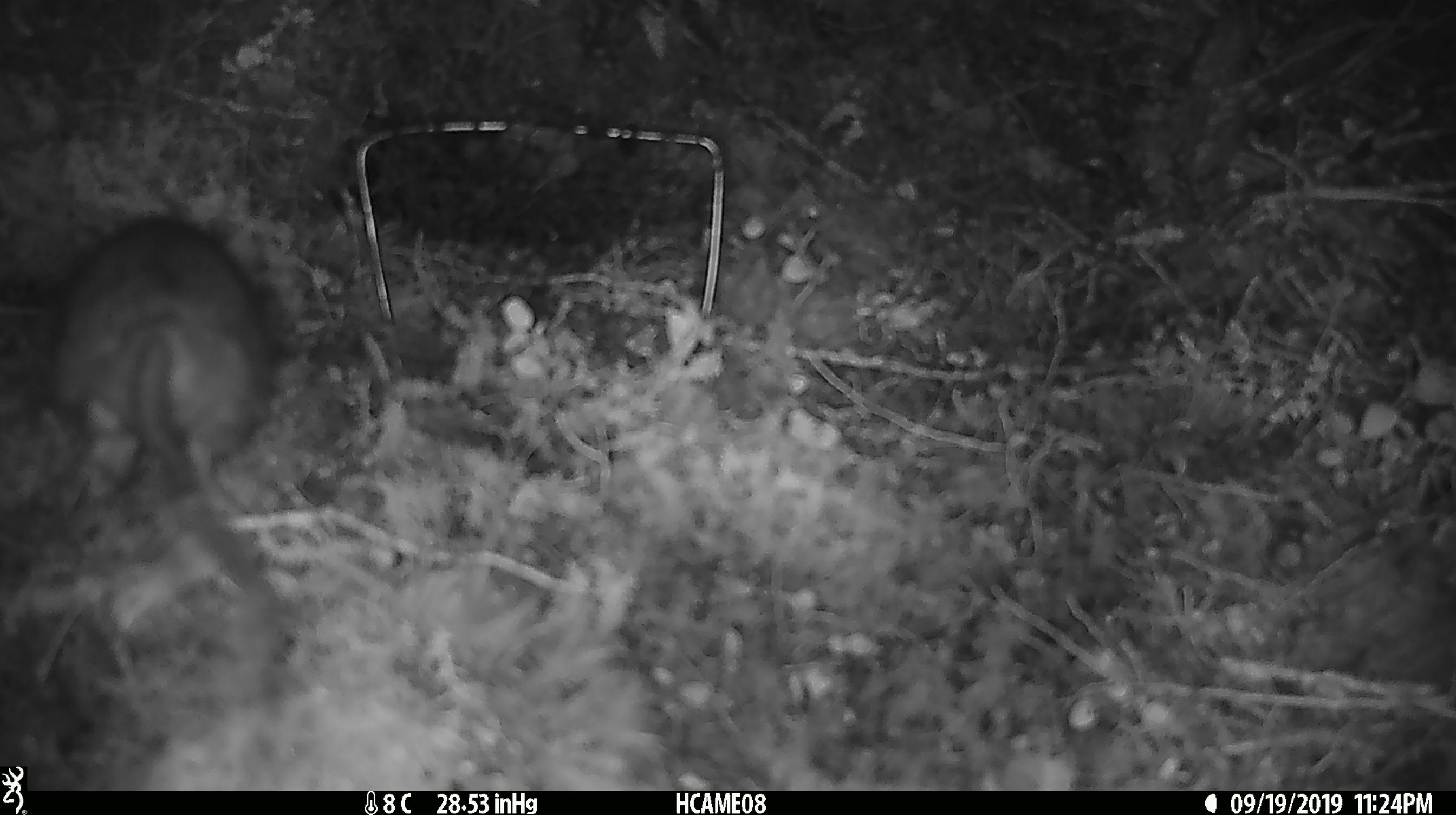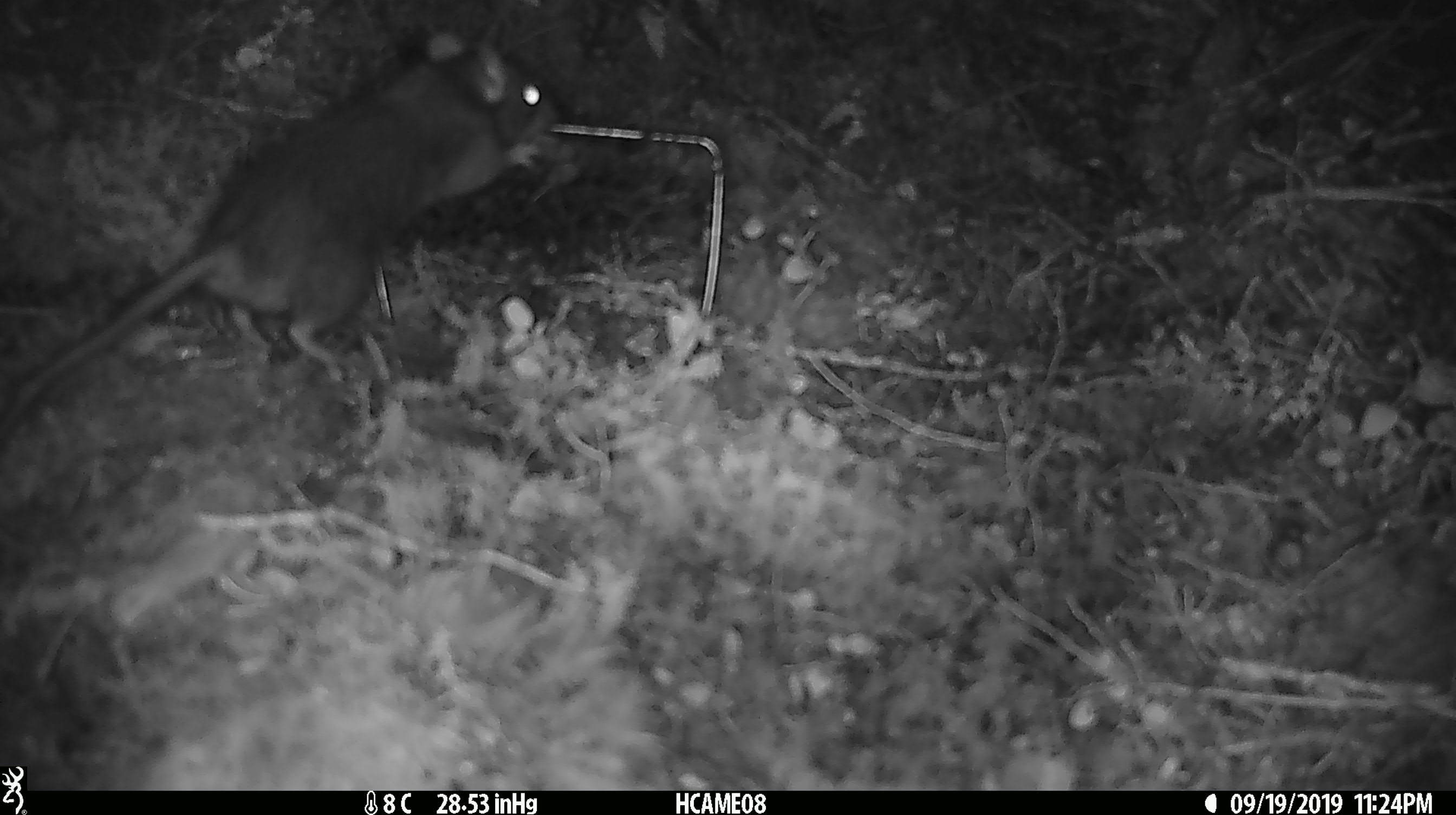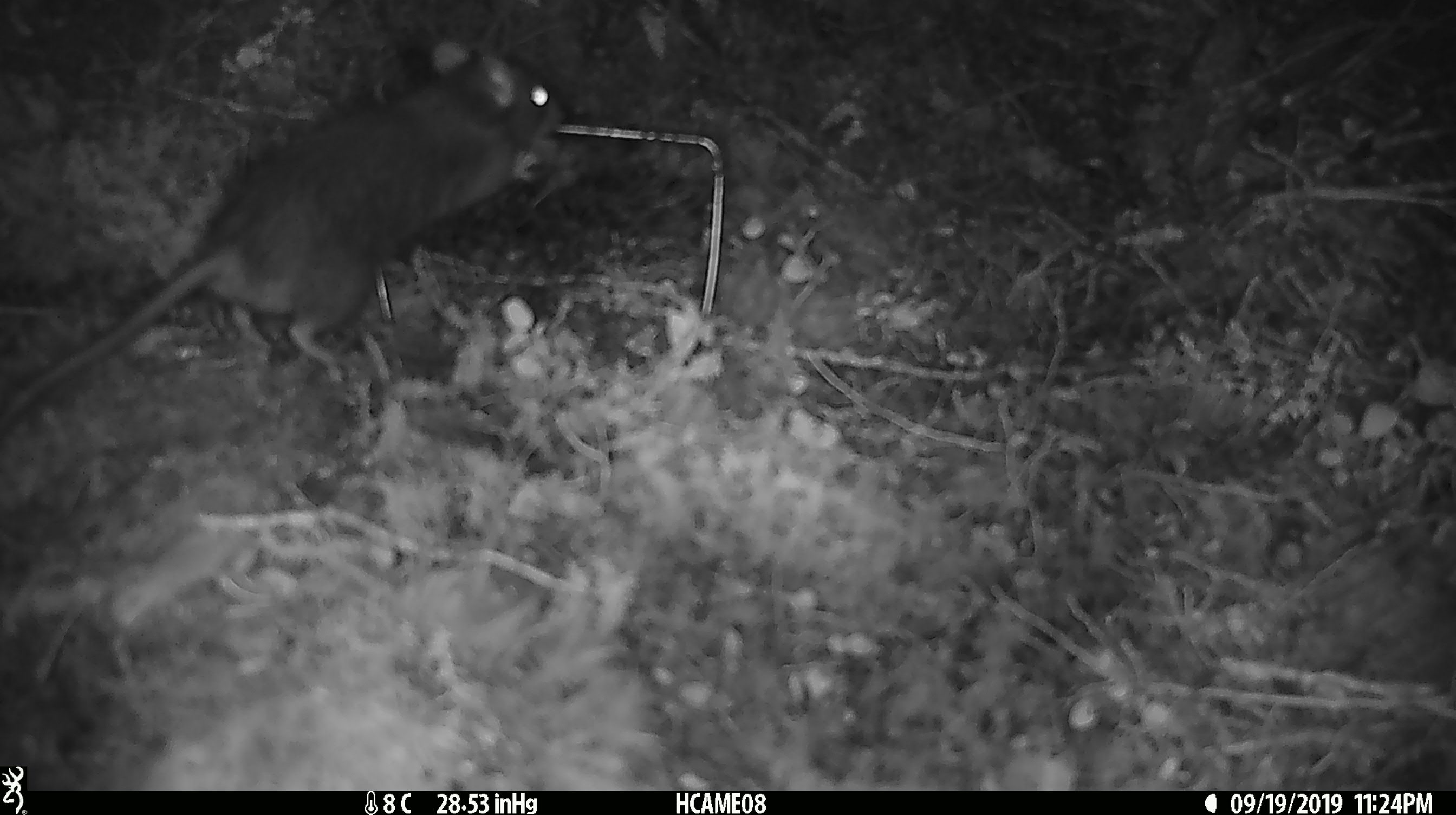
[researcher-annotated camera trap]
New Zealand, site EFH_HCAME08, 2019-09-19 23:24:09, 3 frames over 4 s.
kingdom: Animalia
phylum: Chordata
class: Mammalia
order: Rodentia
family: Muridae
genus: Rattus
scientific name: Rattus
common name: rat